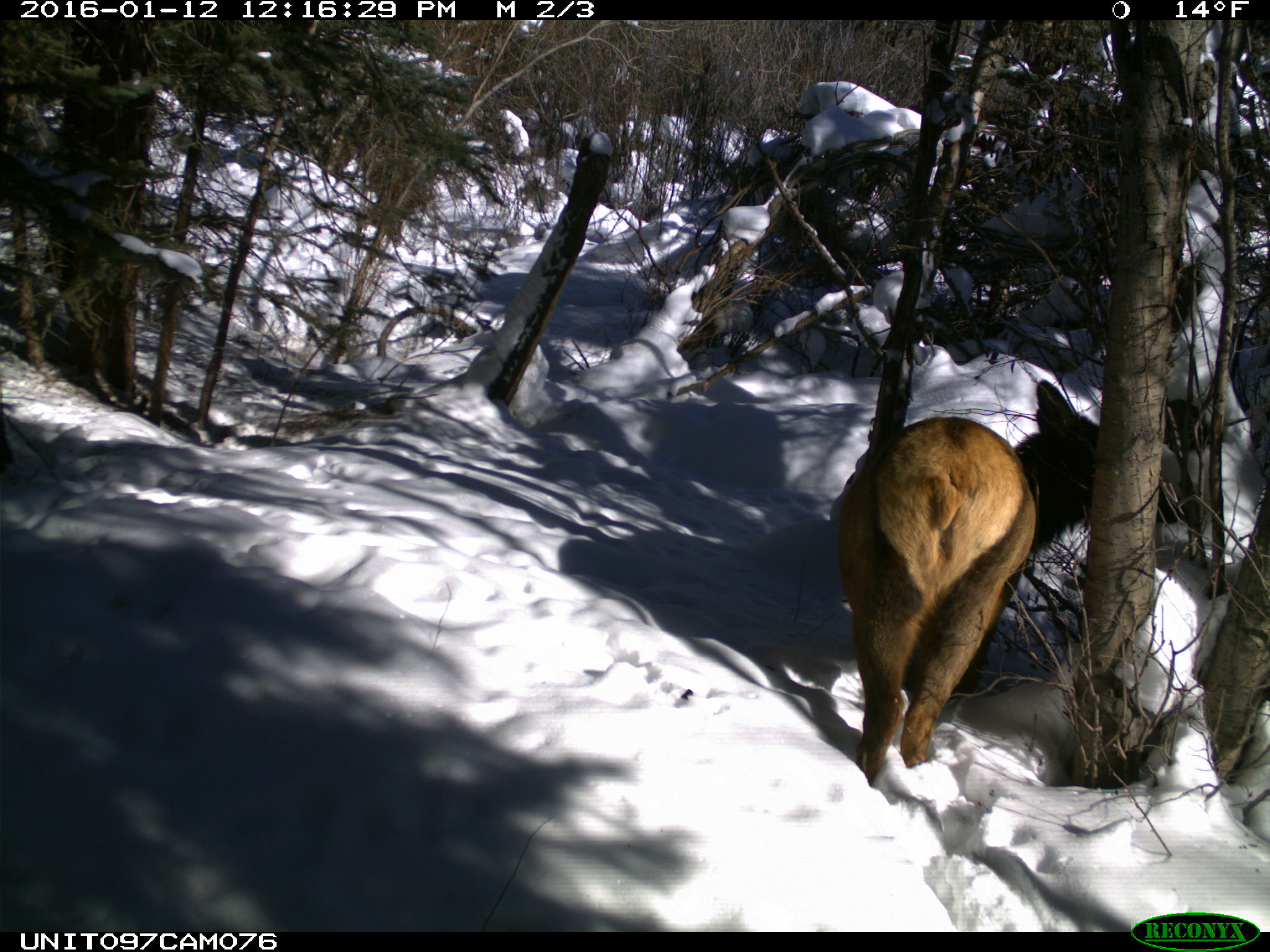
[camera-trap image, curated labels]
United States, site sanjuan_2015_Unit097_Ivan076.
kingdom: Animalia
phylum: Chordata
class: Mammalia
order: Artiodactyla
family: Cervidae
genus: Cervus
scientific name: Cervus elaphus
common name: red deer